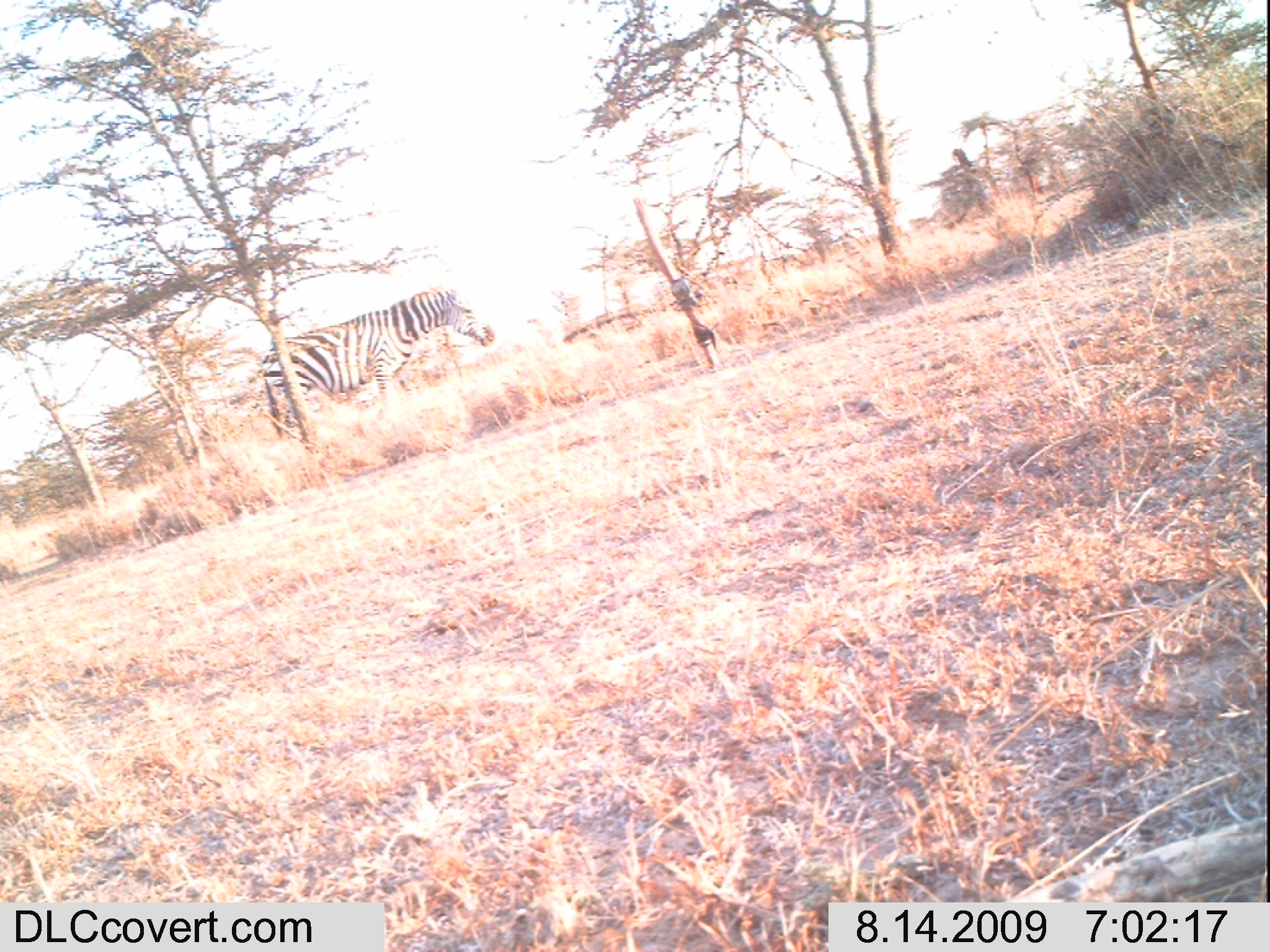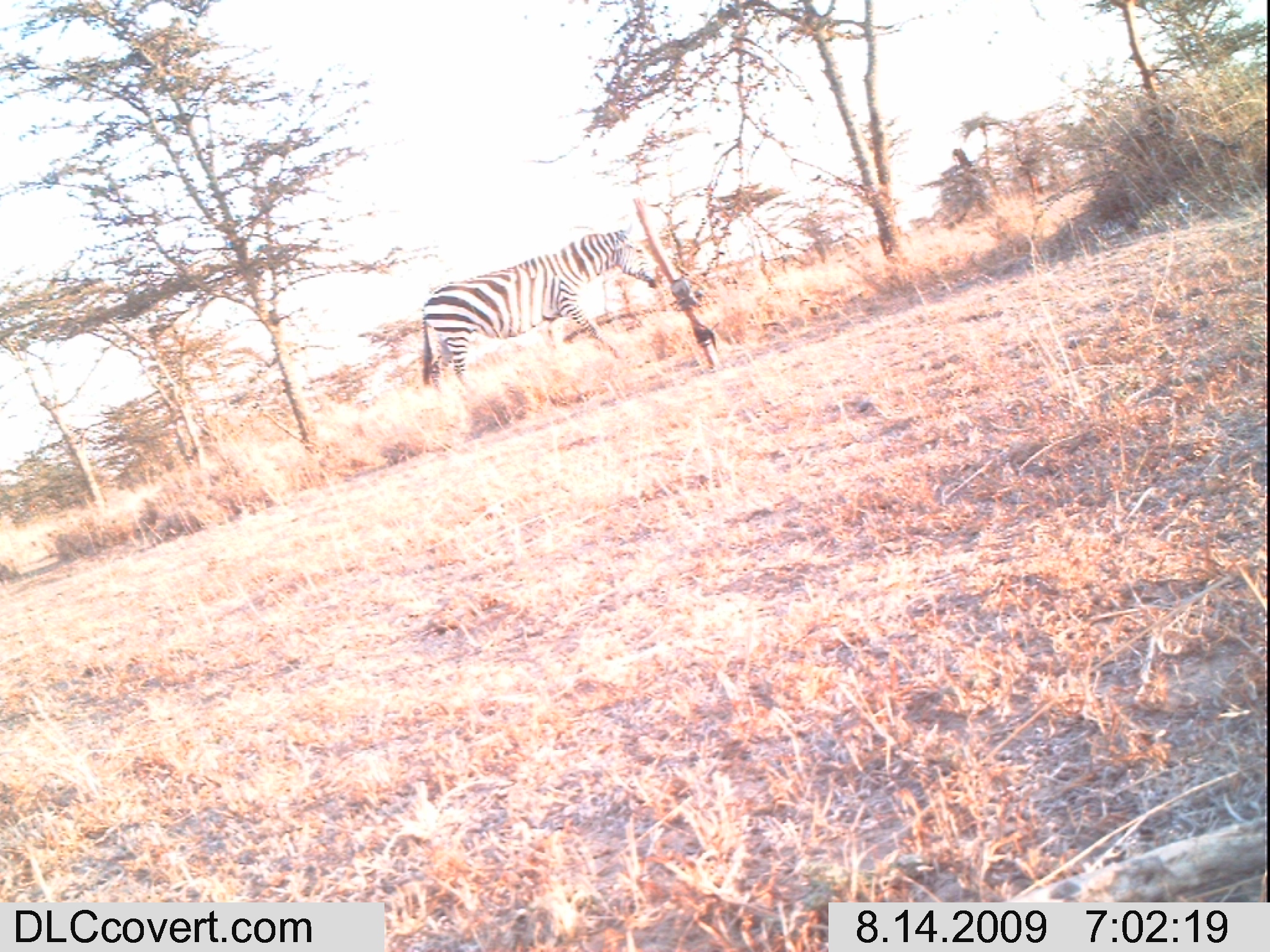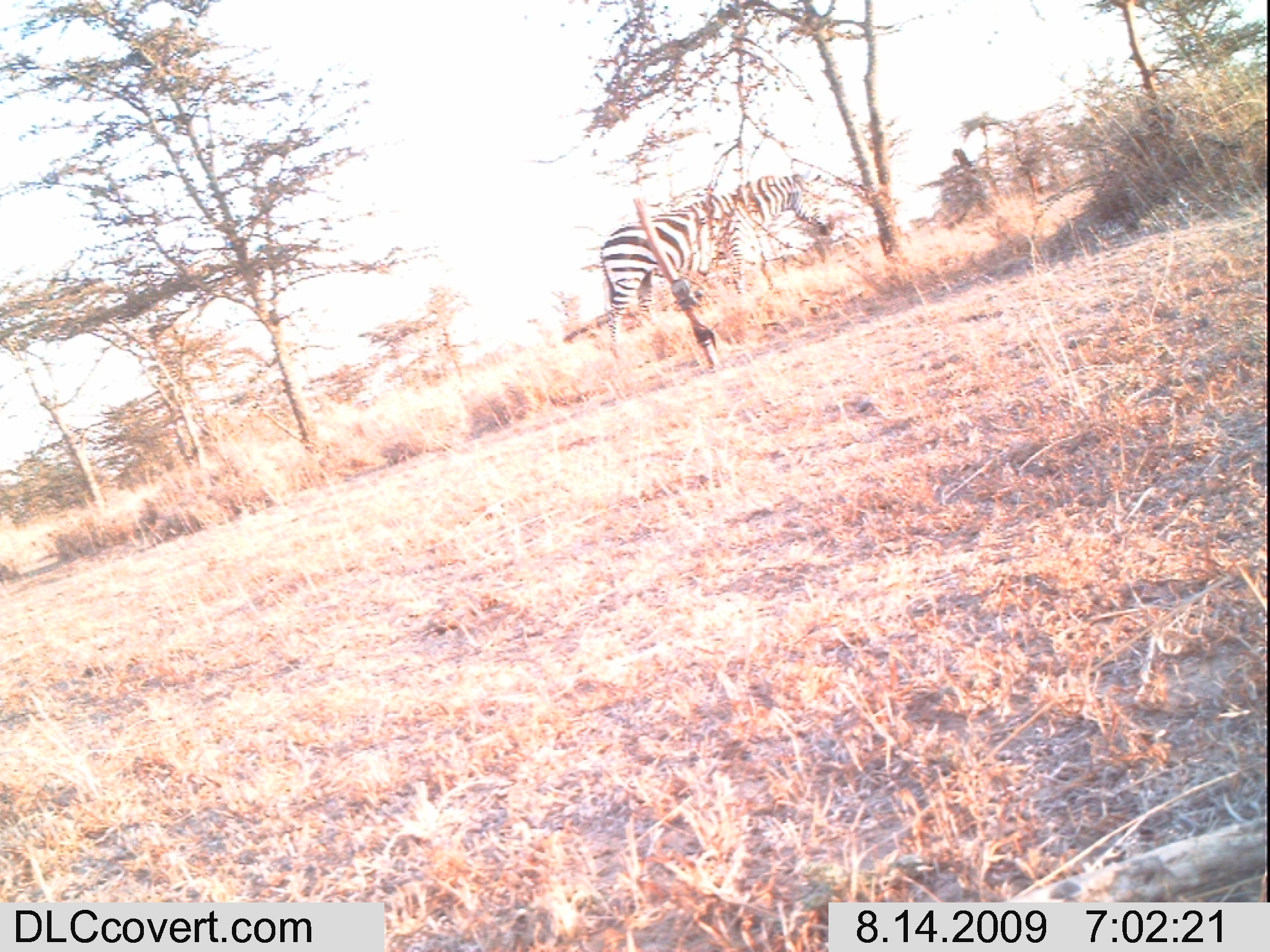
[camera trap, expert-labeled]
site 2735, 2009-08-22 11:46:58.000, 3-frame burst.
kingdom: Animalia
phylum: Chordata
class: Mammalia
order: Artiodactyla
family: Bovidae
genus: Bos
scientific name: Bos taurus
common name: domestic cattle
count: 4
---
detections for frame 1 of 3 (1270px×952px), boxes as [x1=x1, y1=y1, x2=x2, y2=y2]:
bos taurus: [x1=259, y1=280, x2=494, y2=443]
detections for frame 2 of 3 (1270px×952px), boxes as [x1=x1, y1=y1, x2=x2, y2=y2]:
bos taurus: [x1=418, y1=227, x2=657, y2=411]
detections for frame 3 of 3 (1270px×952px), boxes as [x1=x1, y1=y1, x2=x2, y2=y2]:
bos taurus: [x1=599, y1=169, x2=827, y2=356]